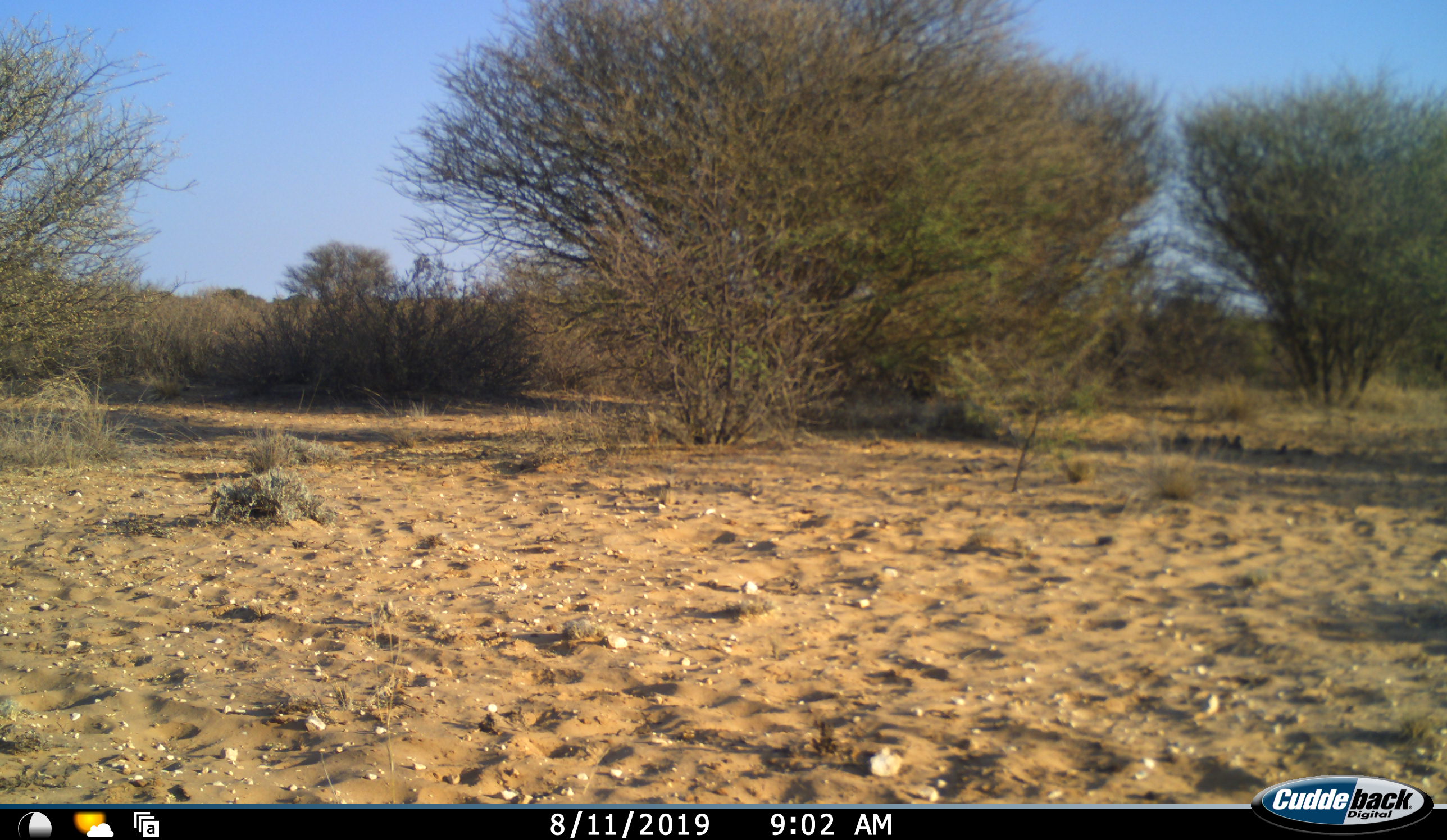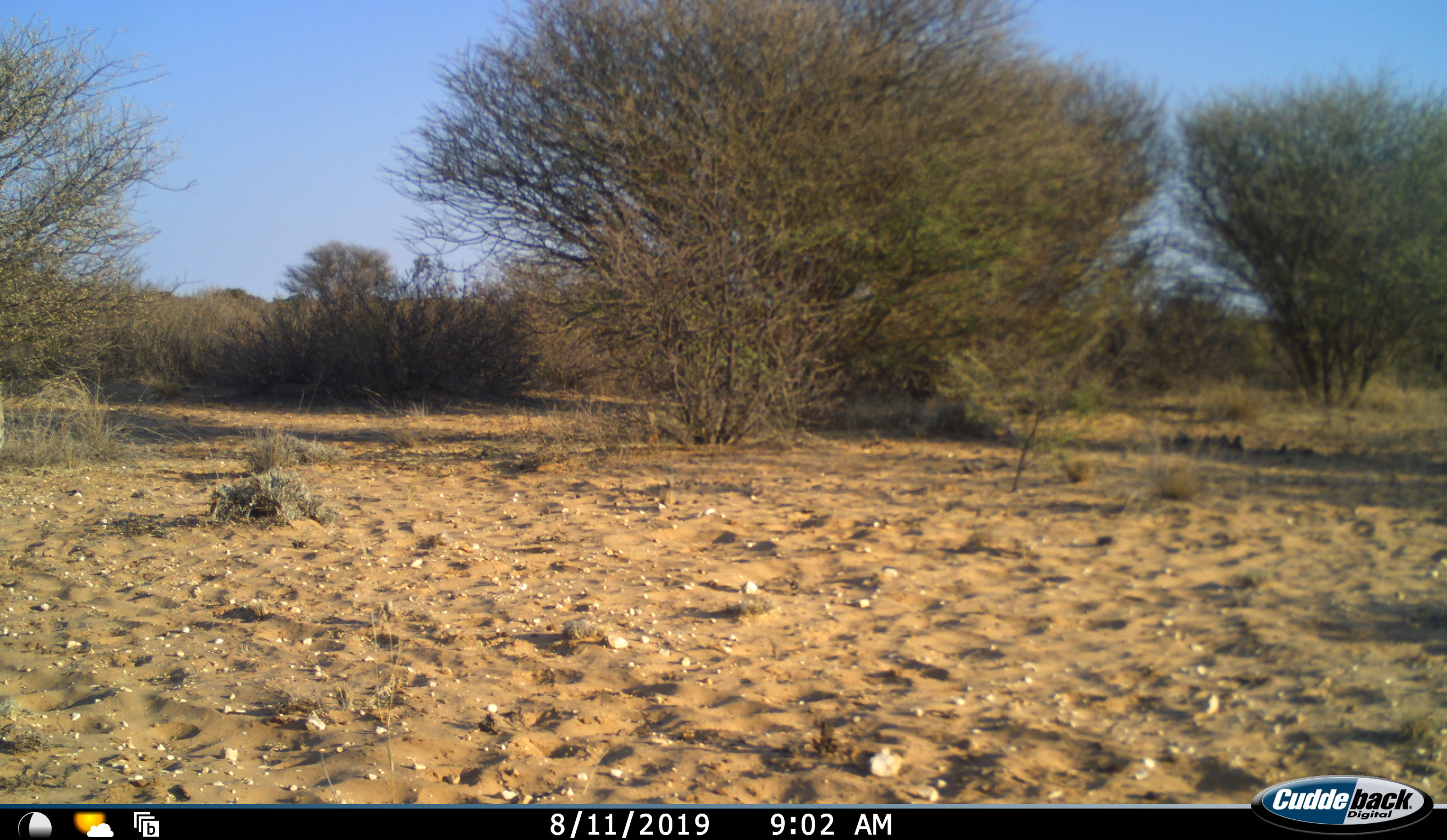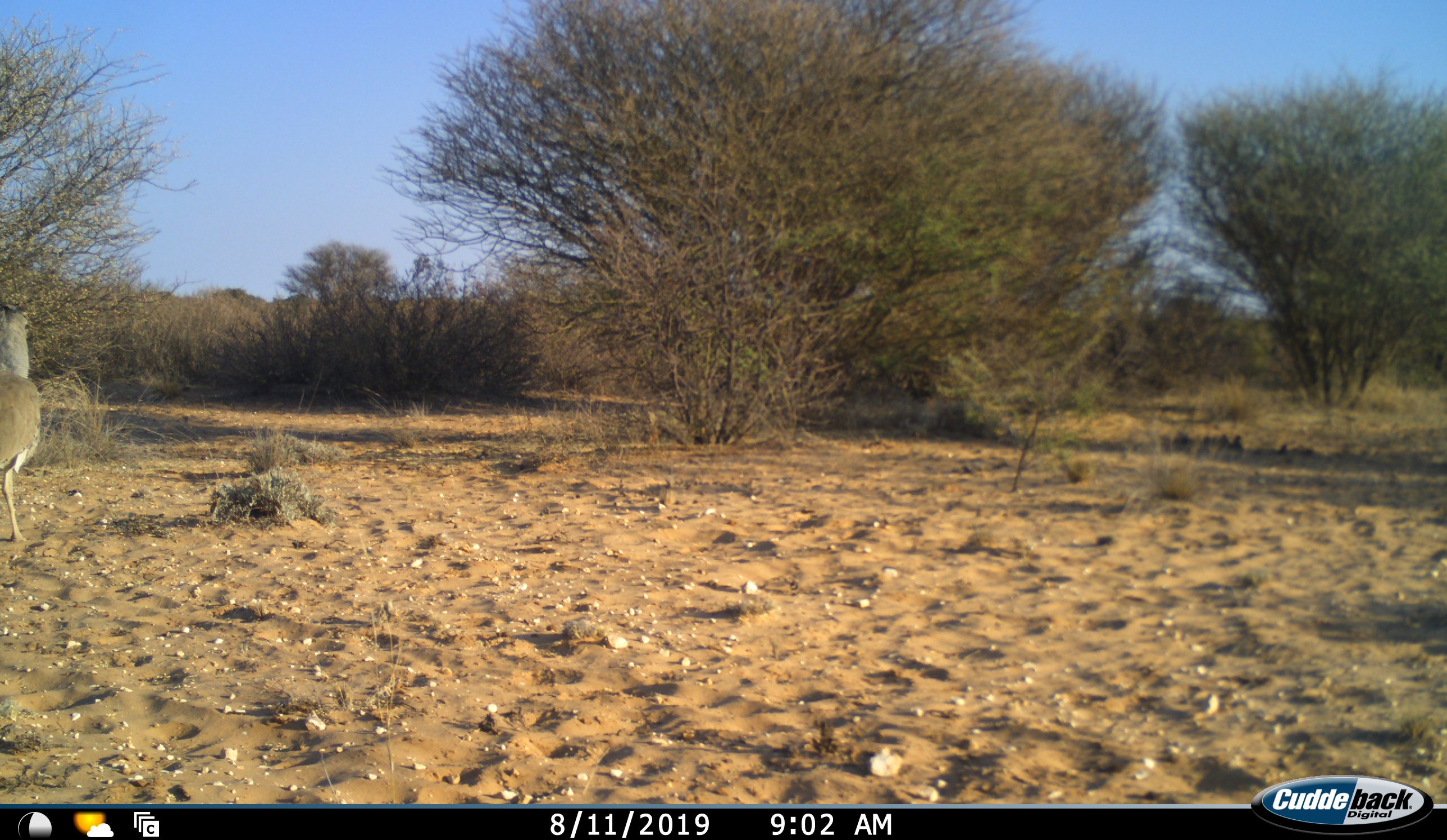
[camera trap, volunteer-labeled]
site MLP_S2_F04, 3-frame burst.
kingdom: Animalia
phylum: Chordata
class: Aves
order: Otidiformes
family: Otididae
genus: Ardeotis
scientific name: Ardeotis kori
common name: kori bustard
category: bustardkori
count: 1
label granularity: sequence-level